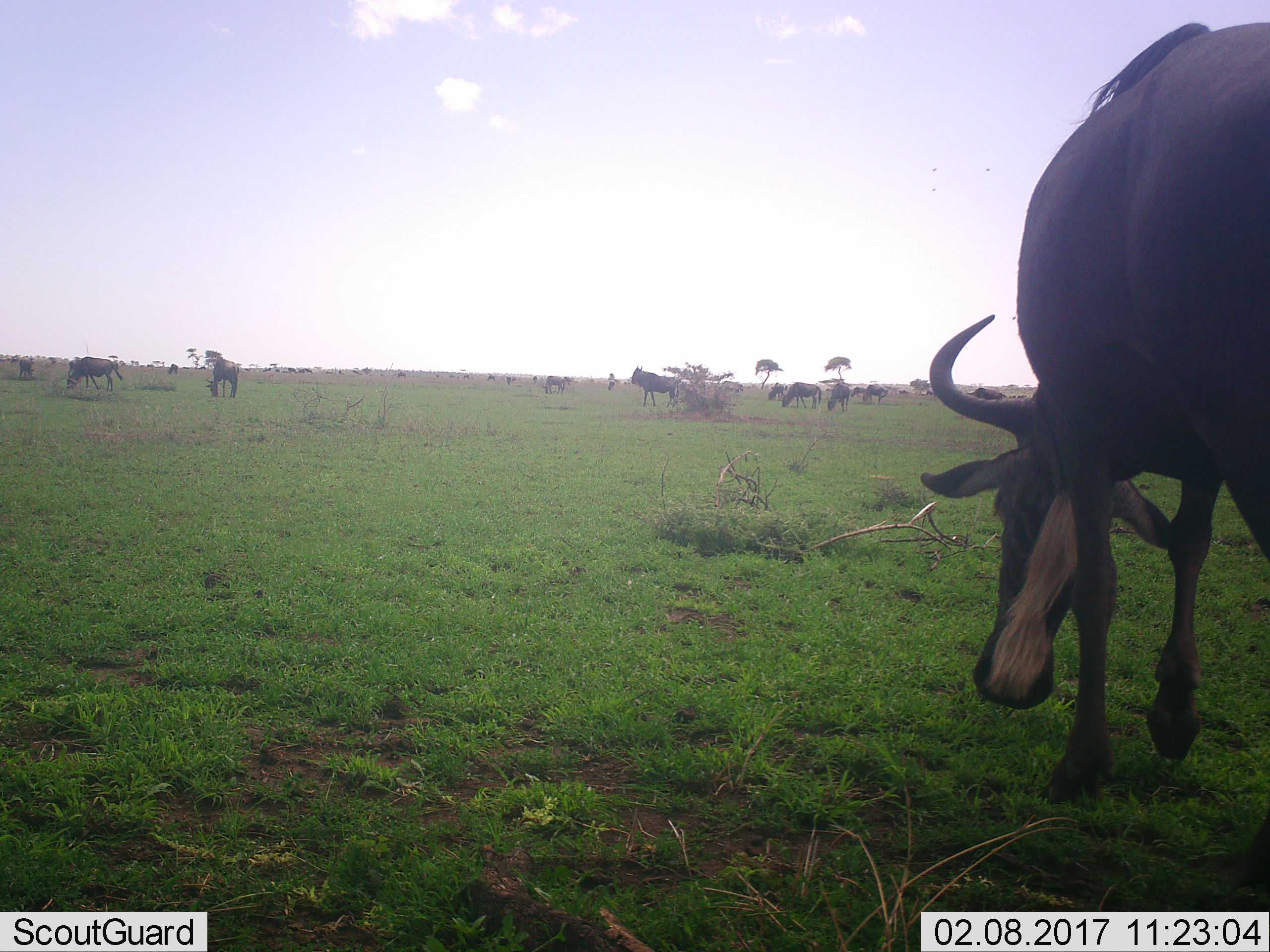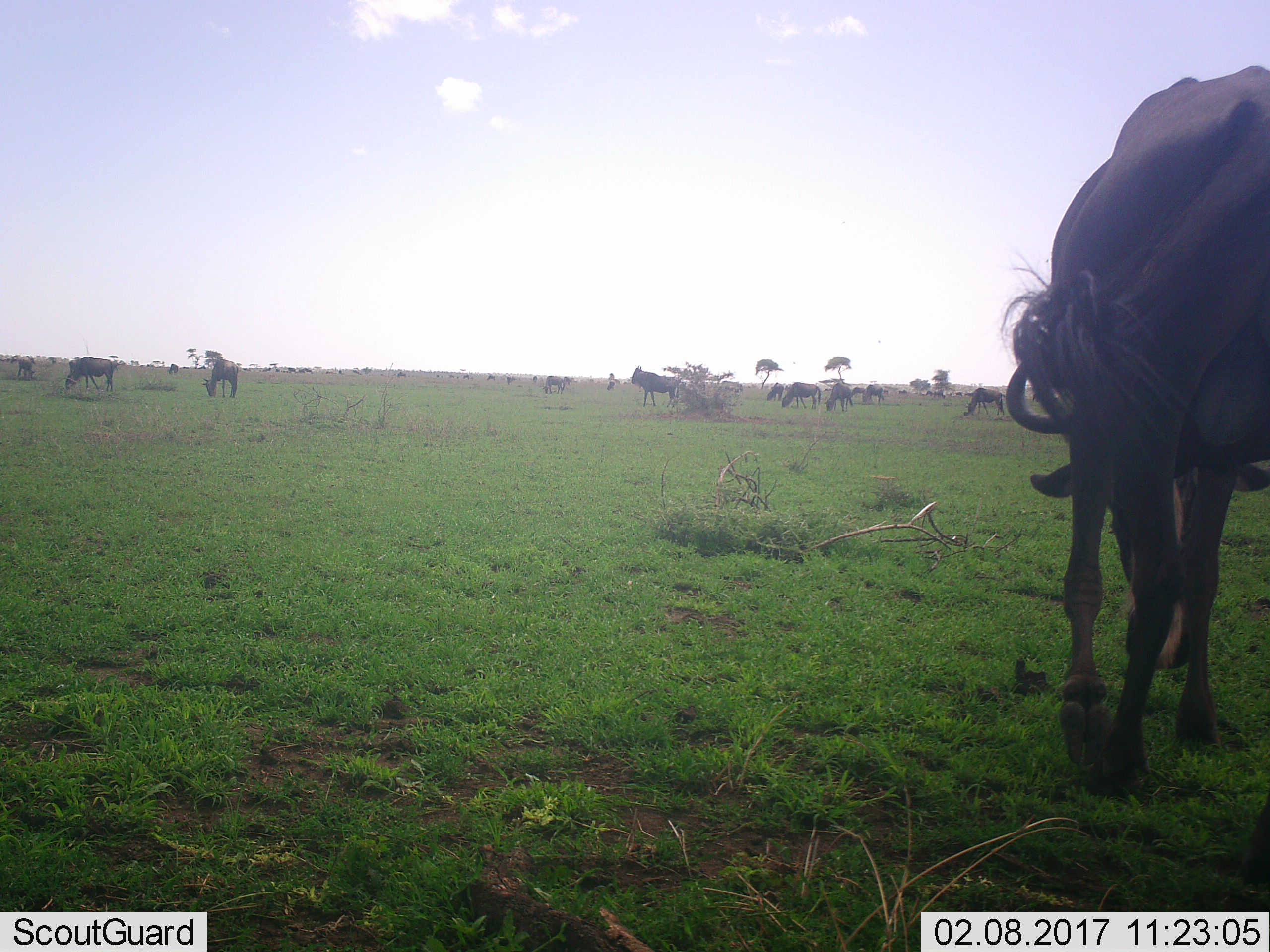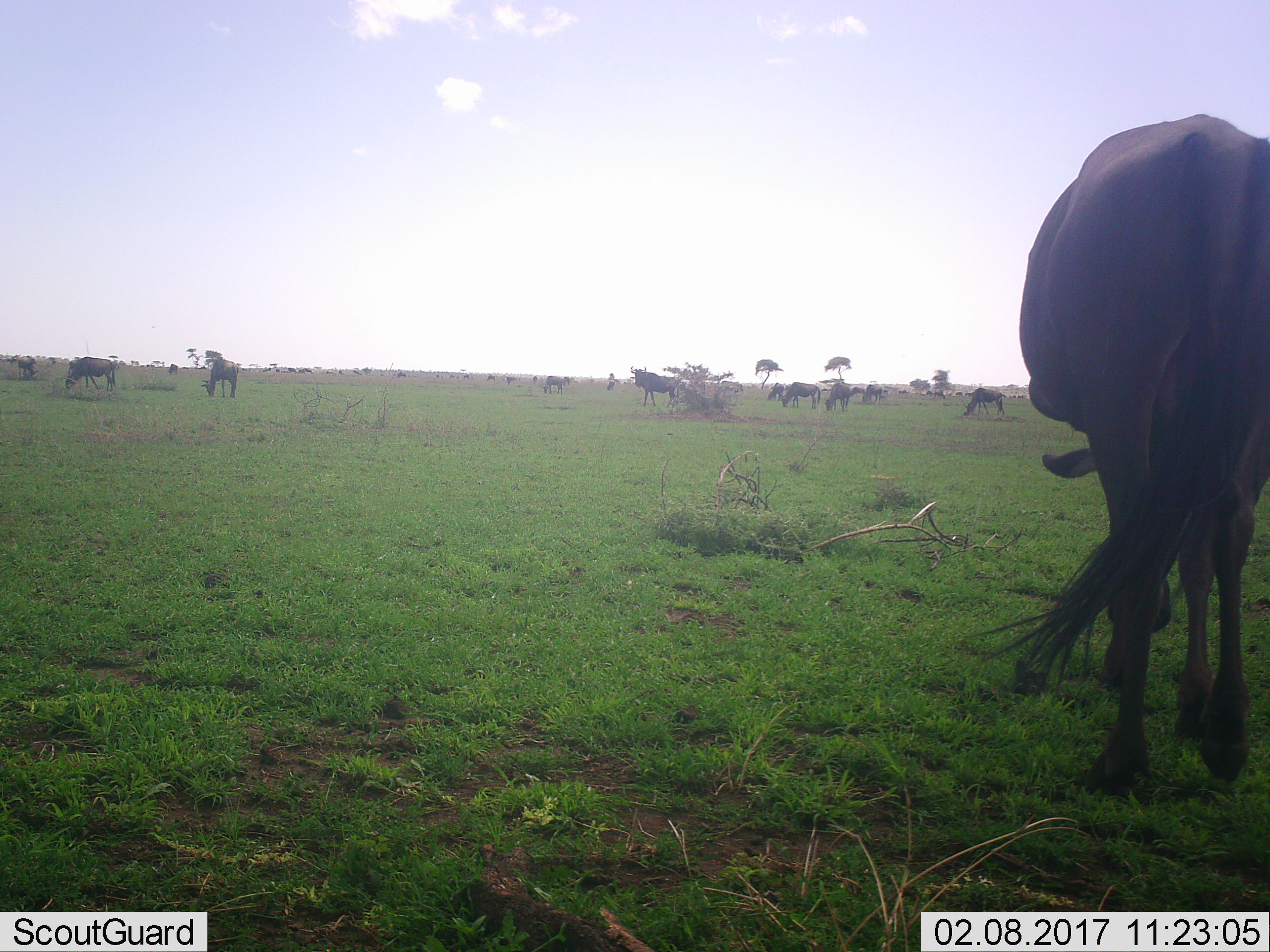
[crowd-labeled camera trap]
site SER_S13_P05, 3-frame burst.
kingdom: Animalia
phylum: Chordata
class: Mammalia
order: Artiodactyla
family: Bovidae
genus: Connochaetes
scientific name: Connochaetes taurinus taurinus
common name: blue wildebeest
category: wildebeestblue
Wildebeestblue (blue wildebeest) (Connochaetes taurinus taurinus), count 11-50. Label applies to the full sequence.